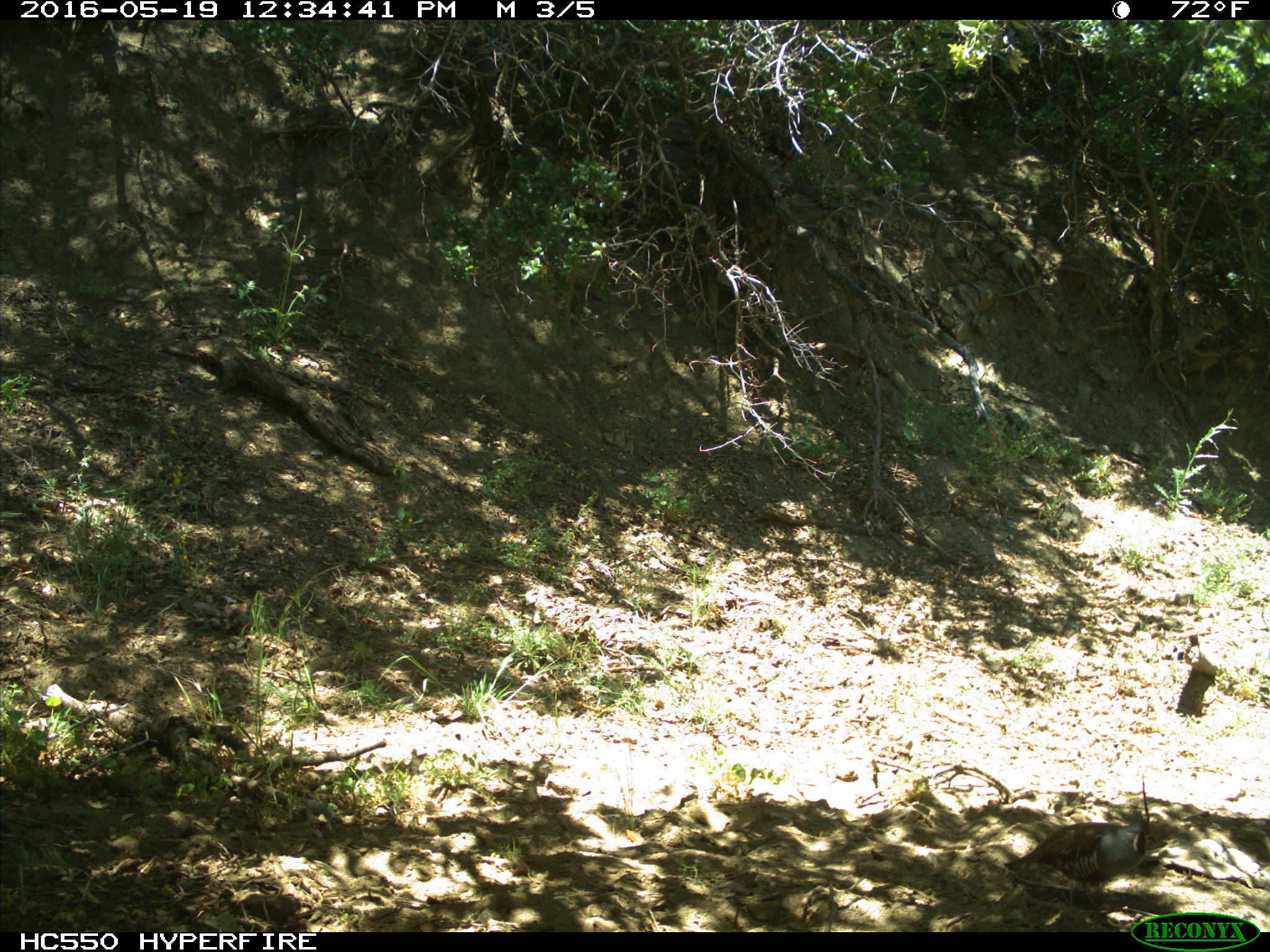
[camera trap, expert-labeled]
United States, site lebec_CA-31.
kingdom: Animalia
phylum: Chordata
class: Aves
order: Galliformes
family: Odontophoridae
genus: Callipepla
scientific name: Callipepla californica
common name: california quail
Callipepla californica (california quail).